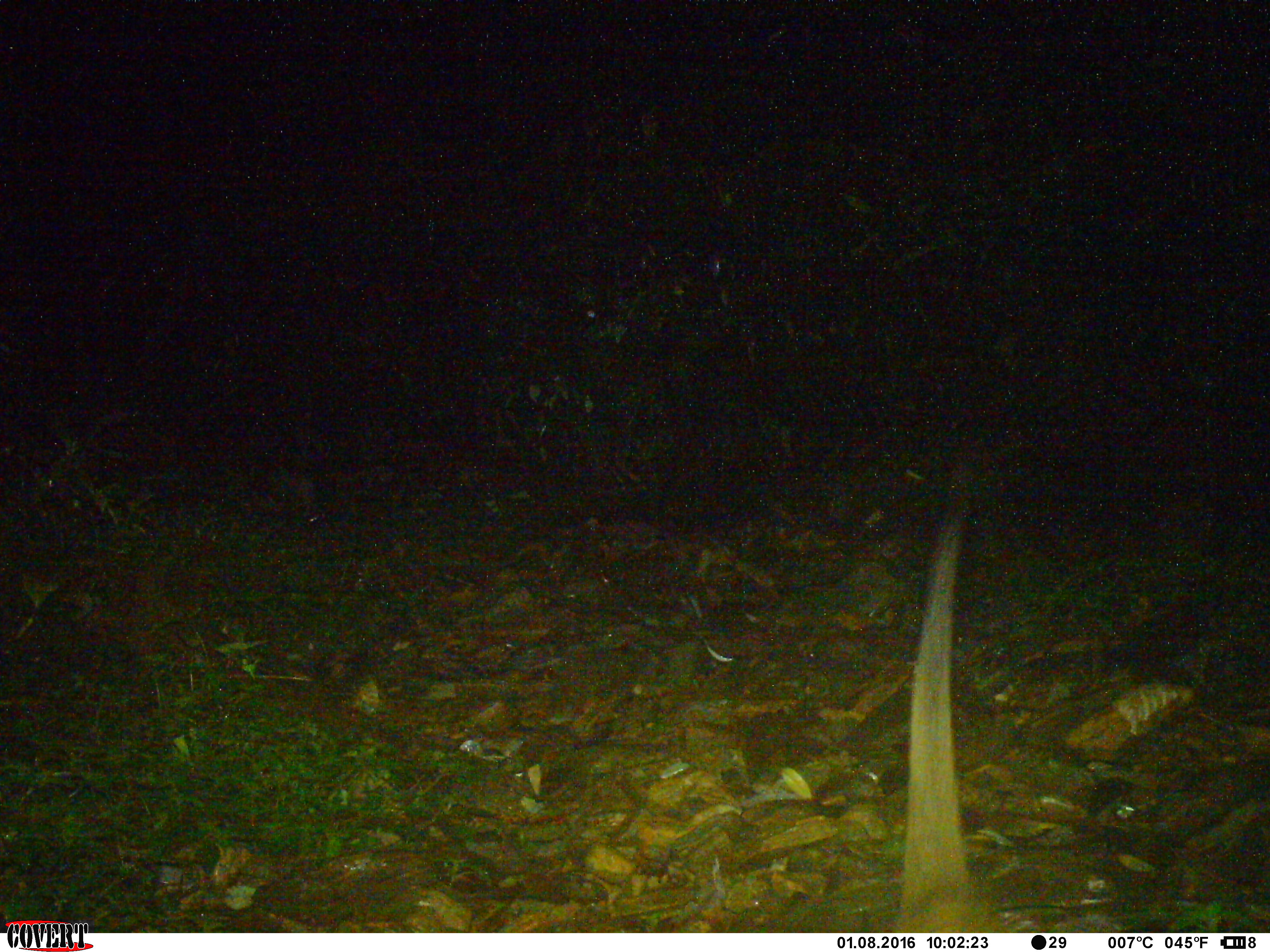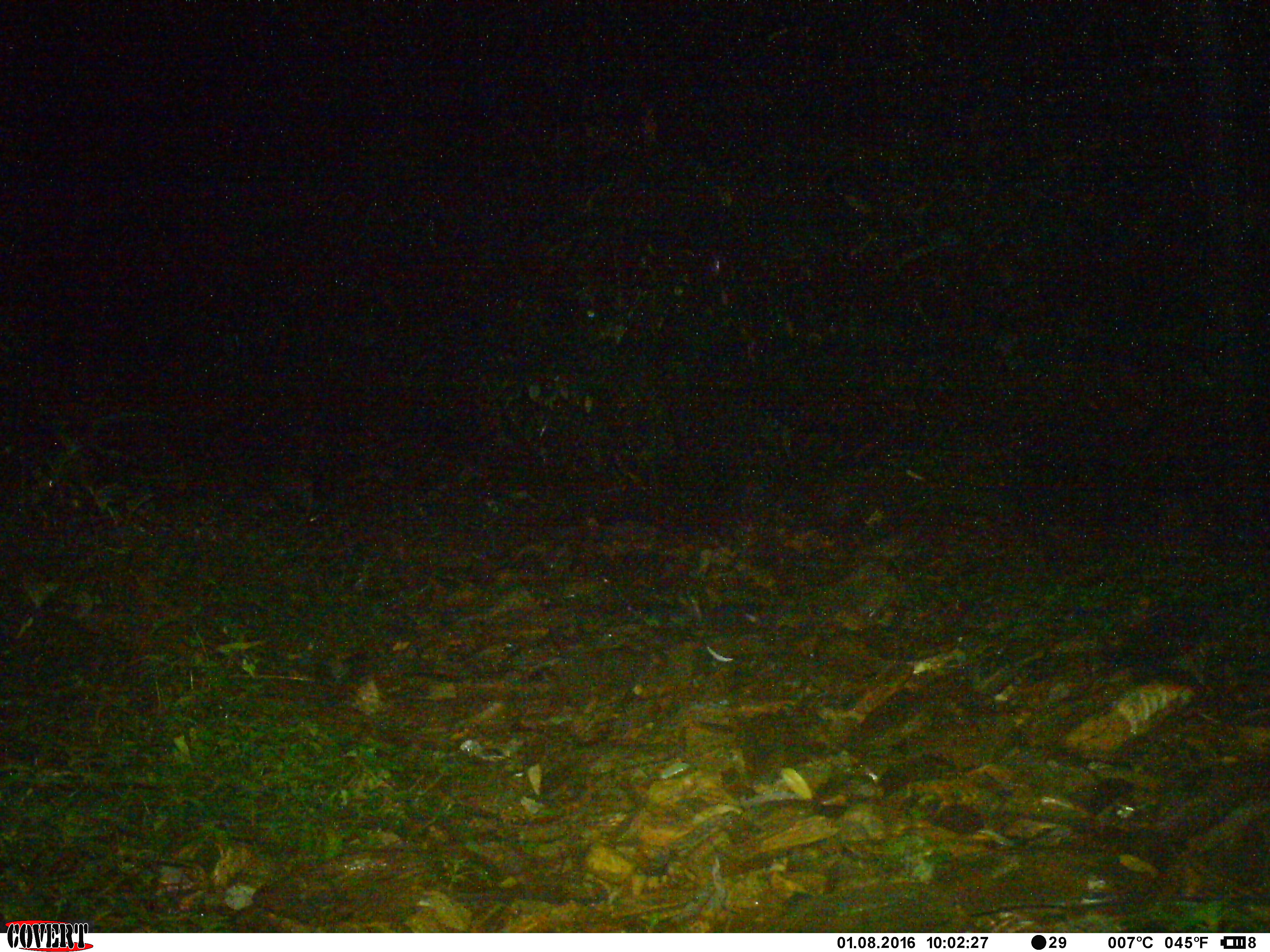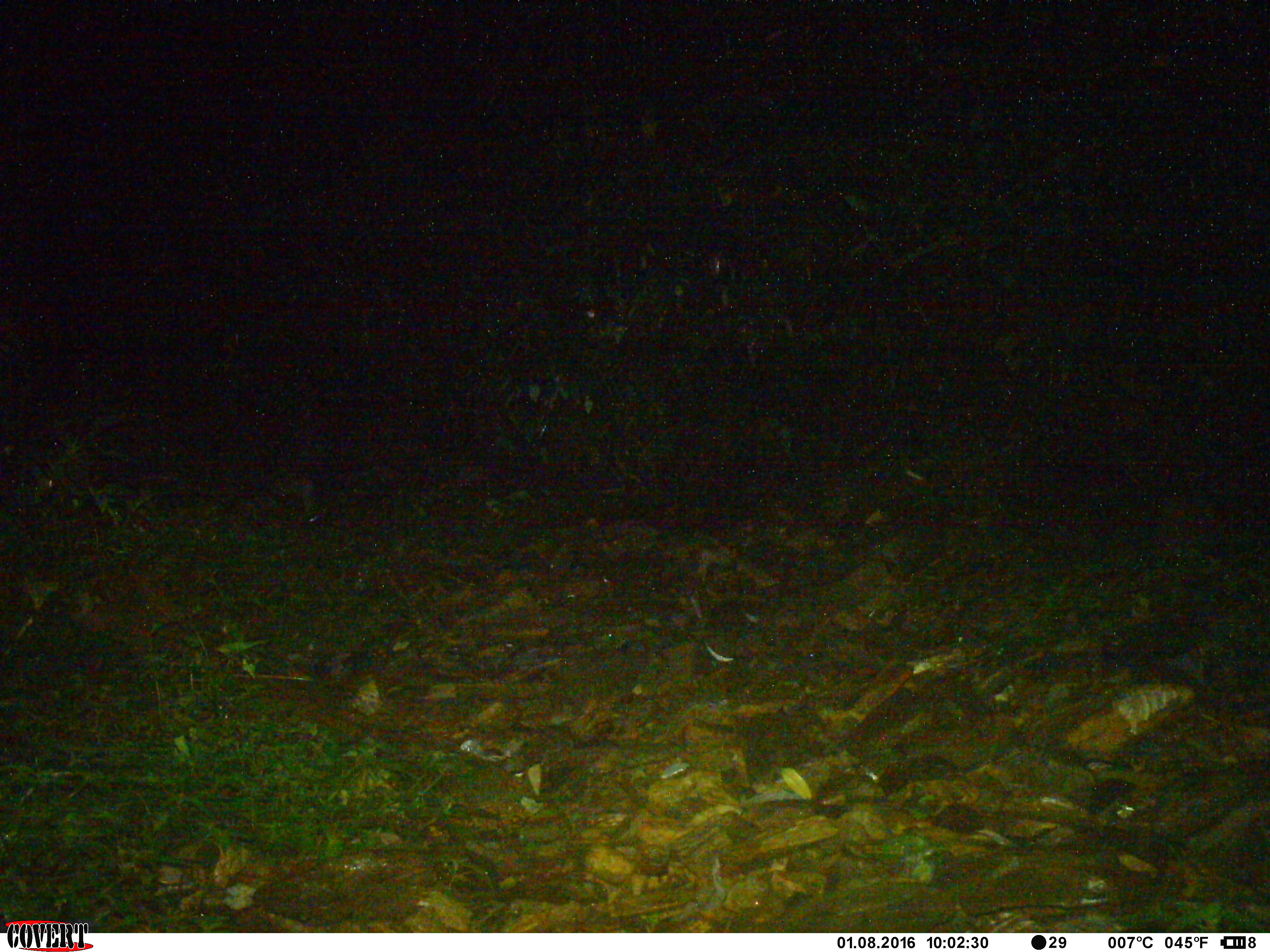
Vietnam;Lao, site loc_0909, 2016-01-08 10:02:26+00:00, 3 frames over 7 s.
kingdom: Animalia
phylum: Chordata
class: Mammalia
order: Carnivora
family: Viverridae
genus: Paguma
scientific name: Paguma larvata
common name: masked palm civet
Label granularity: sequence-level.